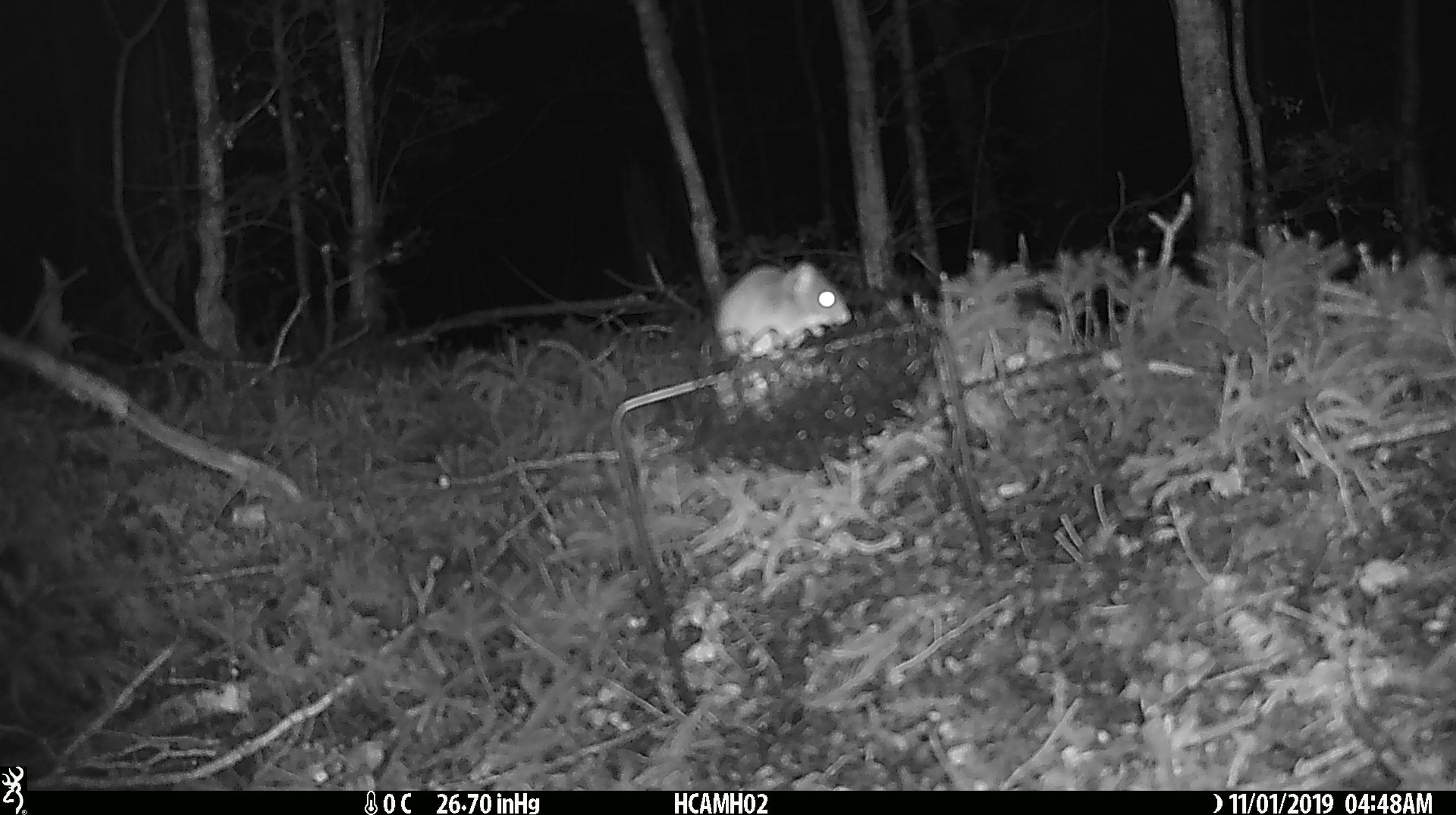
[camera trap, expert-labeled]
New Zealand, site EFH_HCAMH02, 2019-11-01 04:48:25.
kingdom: Animalia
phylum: Chordata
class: Mammalia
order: Rodentia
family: Muridae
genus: Mus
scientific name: Mus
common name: mouse